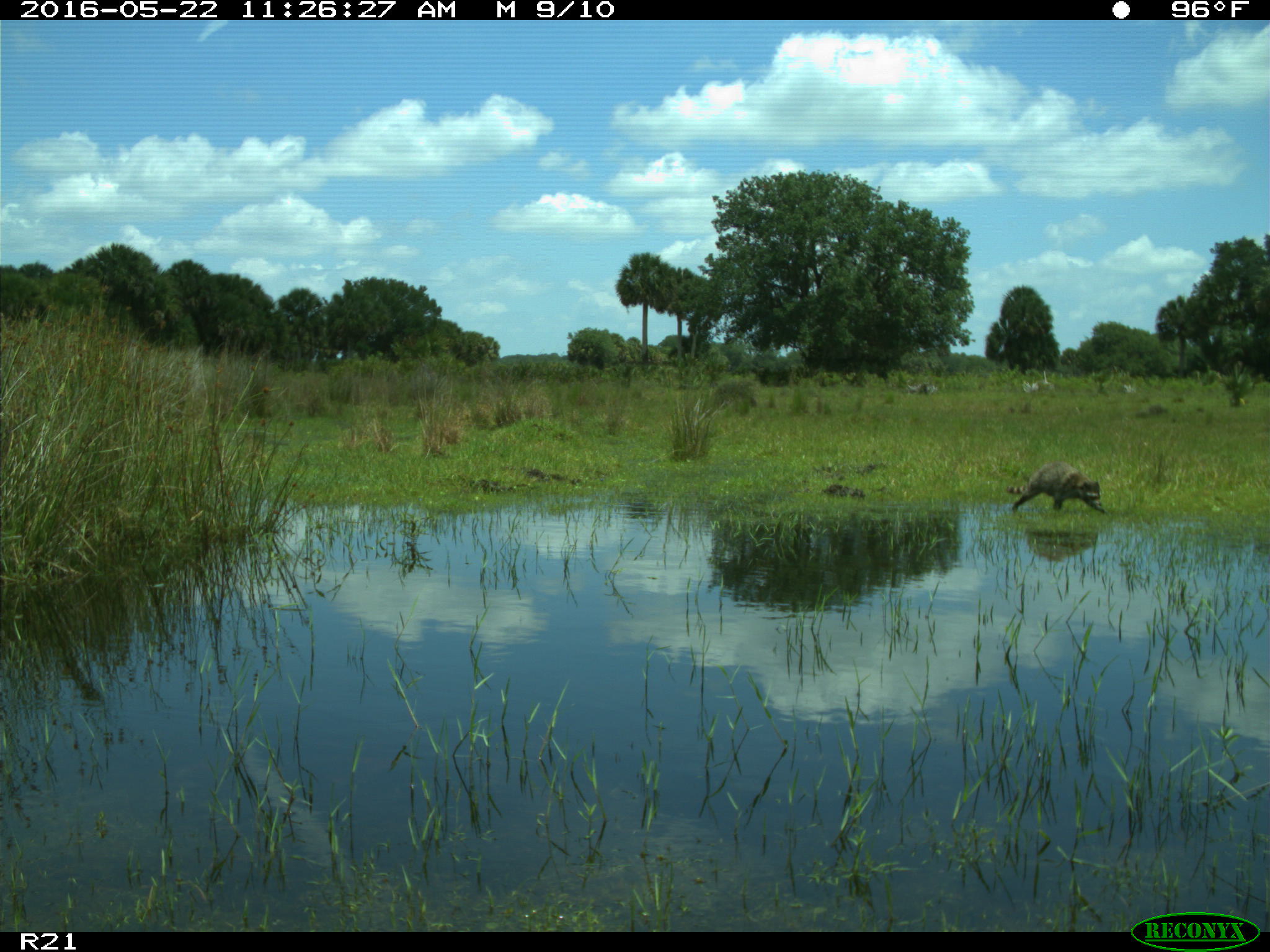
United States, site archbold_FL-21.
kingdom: Animalia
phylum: Chordata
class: Mammalia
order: Carnivora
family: Procyonidae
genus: Procyon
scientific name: Procyon lotor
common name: common raccoon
Procyon lotor (common raccoon).